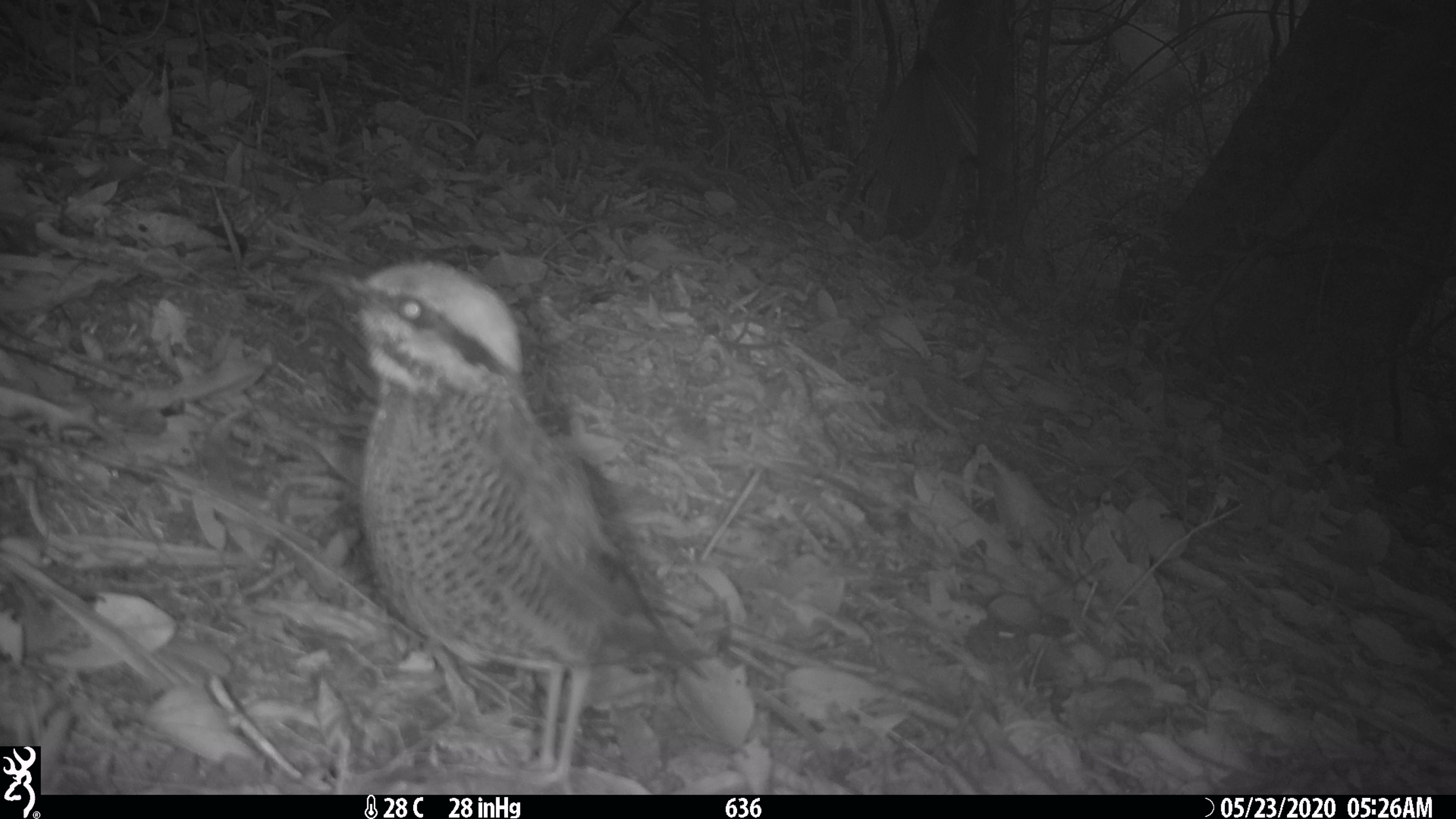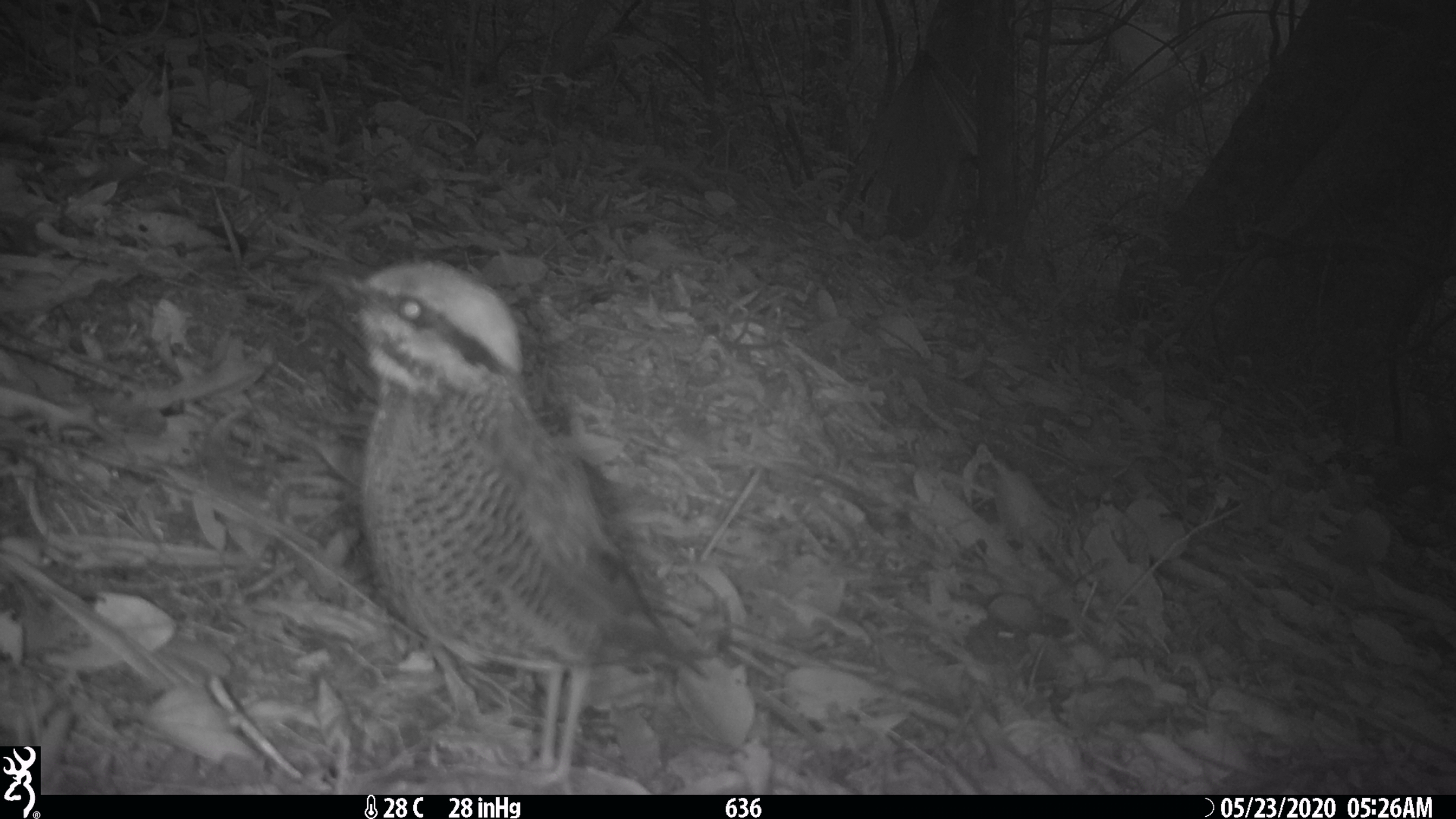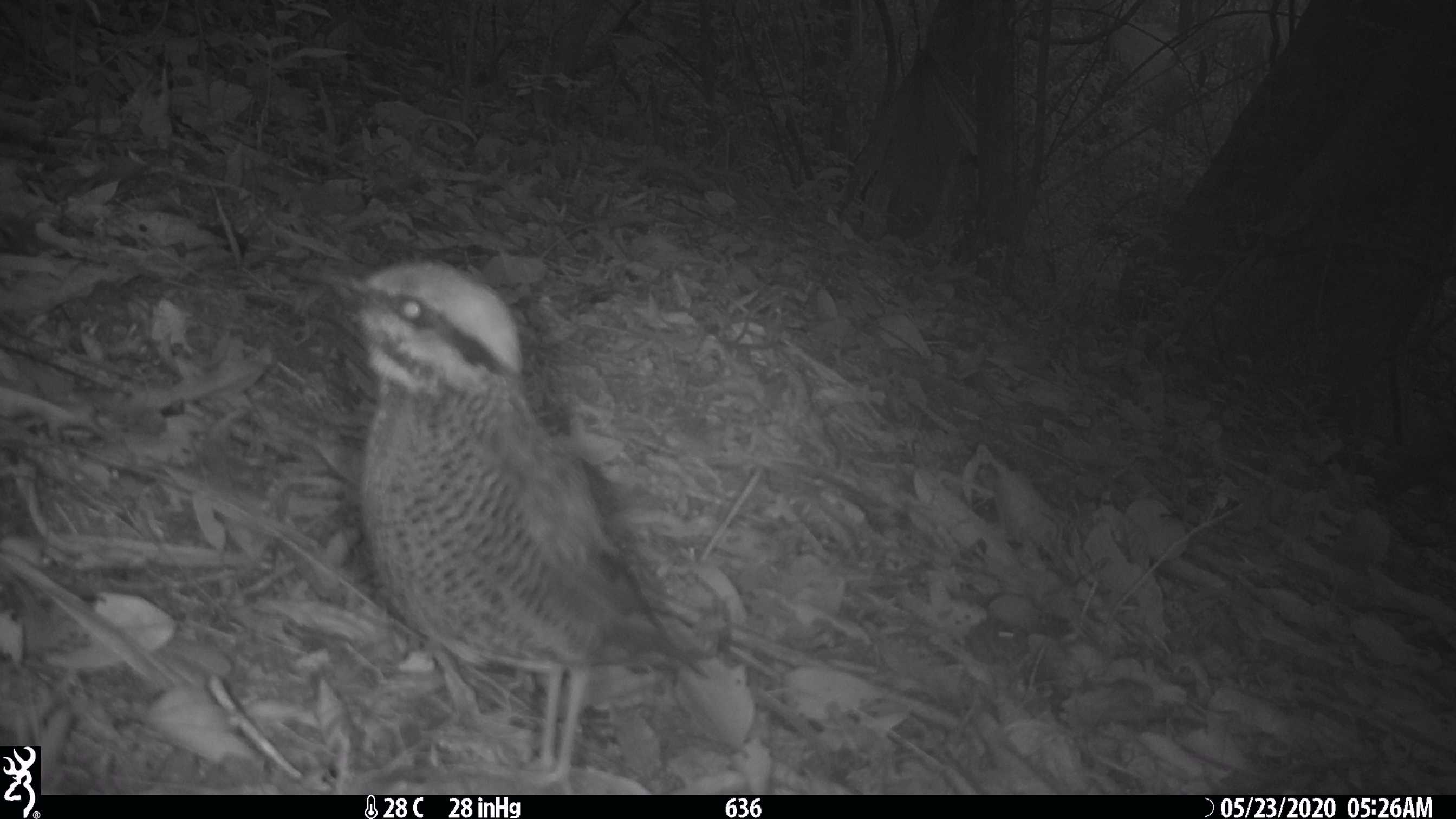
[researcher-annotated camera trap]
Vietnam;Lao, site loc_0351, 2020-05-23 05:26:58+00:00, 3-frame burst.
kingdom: Animalia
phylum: Chordata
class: Aves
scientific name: Aves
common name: bird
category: unidentified bird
Unidentified bird (bird) (Aves). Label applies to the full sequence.